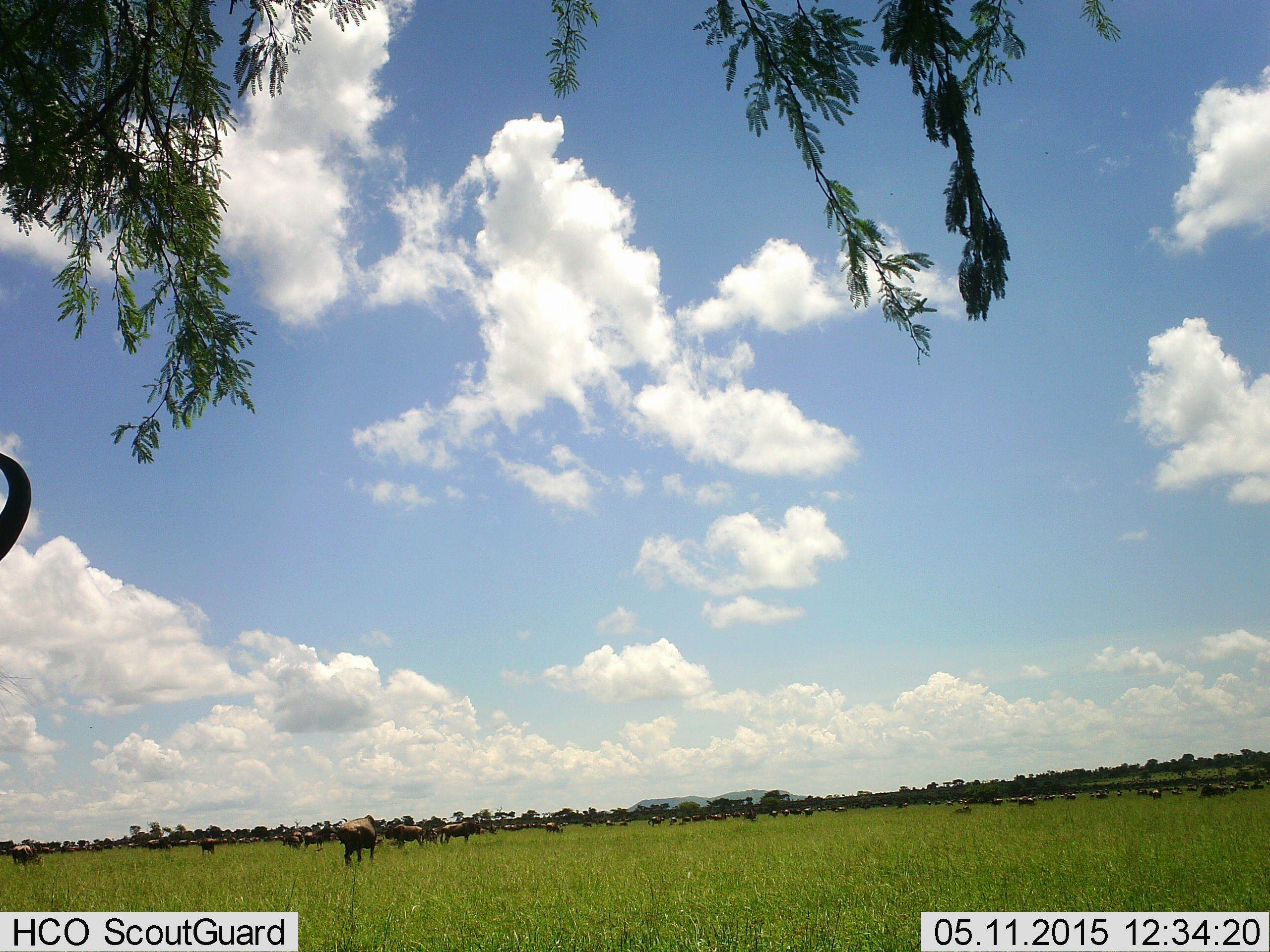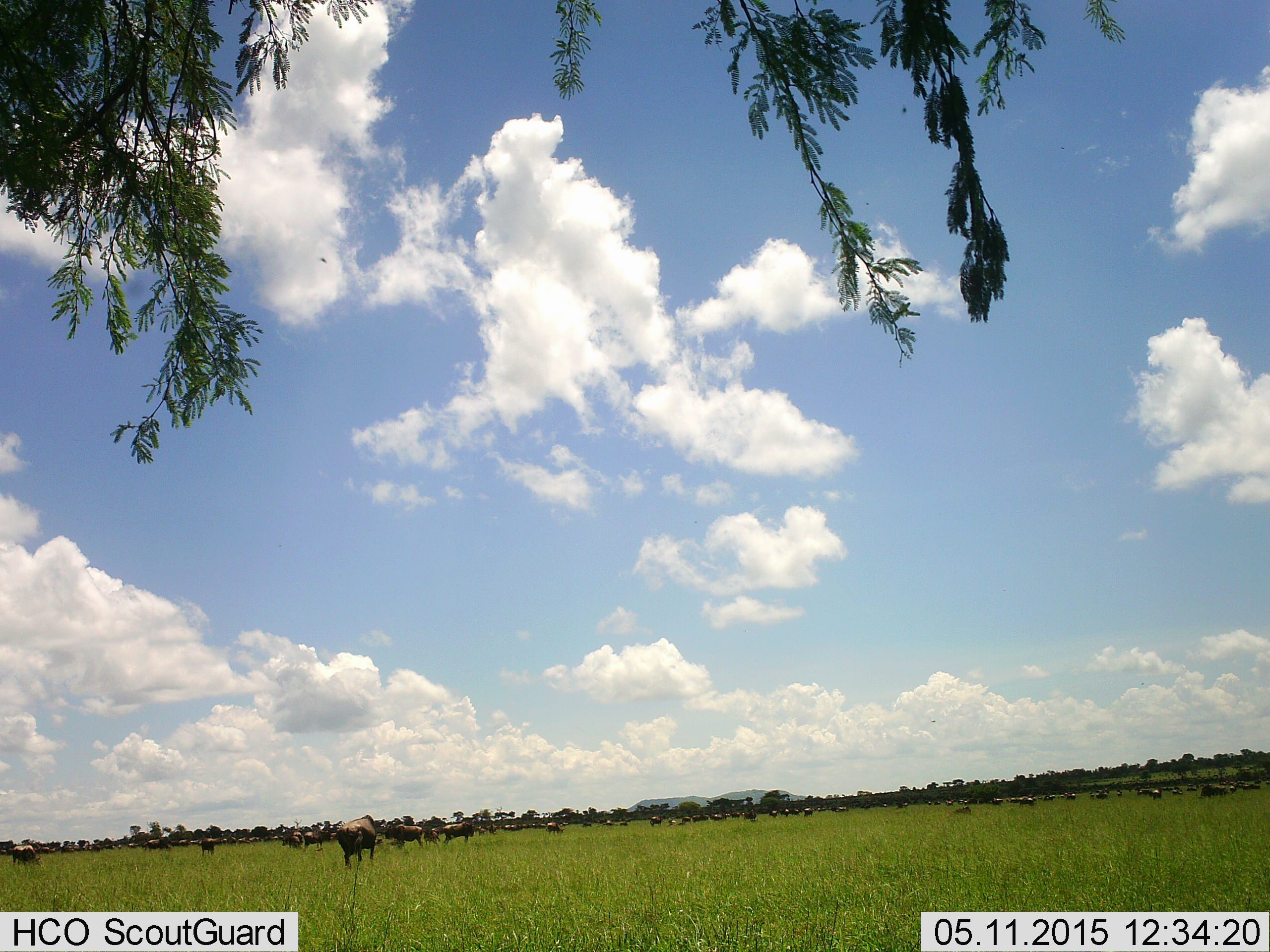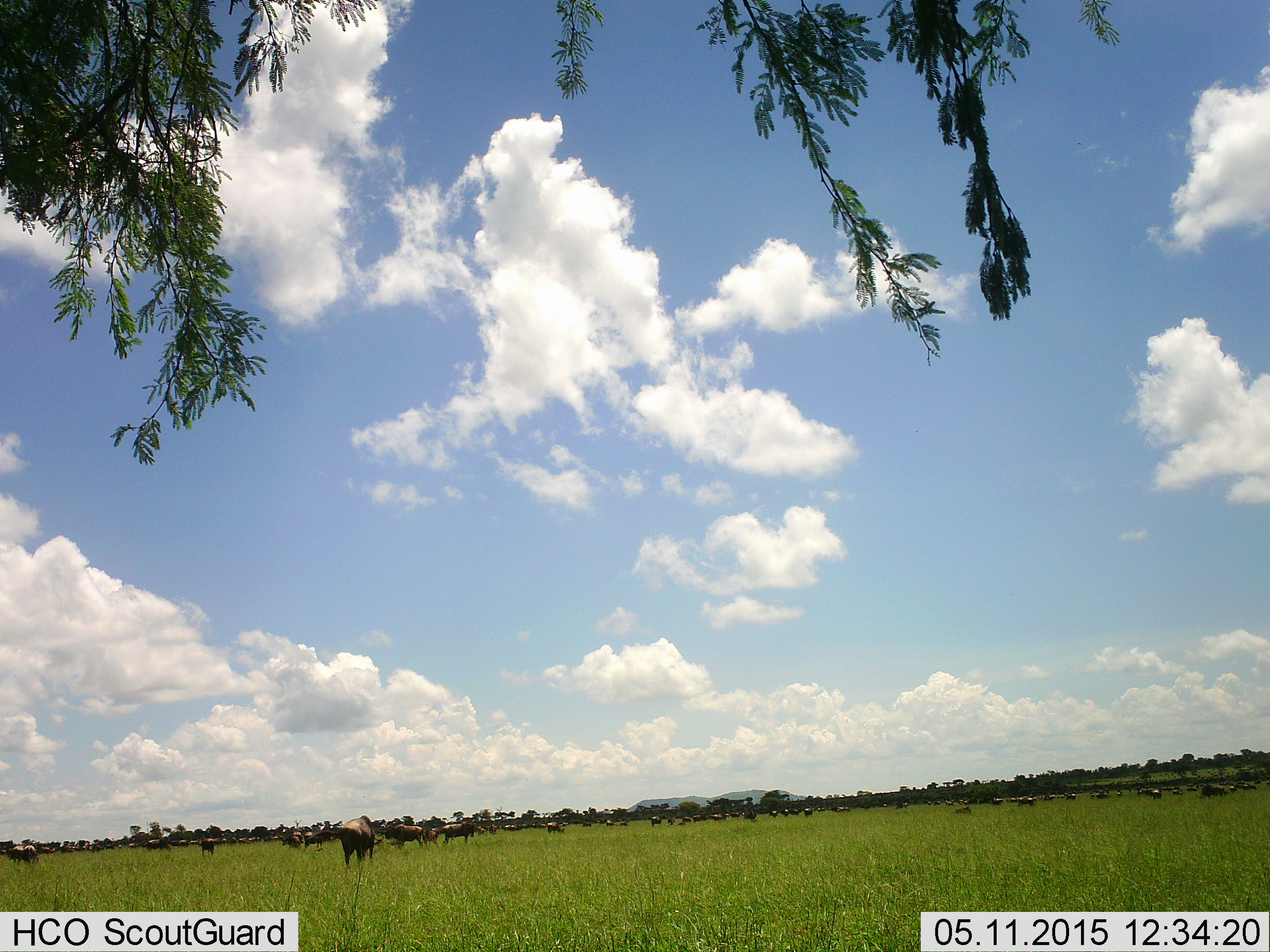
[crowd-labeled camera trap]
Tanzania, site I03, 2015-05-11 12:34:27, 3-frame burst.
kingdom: Animalia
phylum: Chordata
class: Mammalia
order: Artiodactyla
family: Bovidae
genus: Connochaetes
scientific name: Connochaetes taurinus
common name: blue wildebeest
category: wildebeest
Wildebeest (blue wildebeest) (Connochaetes taurinus), count 51+. Behavior (volunteer vote fractions): standing 60%, resting 50%, moving 40%, interacting 0%. Young present (vote fraction): 0%. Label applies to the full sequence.